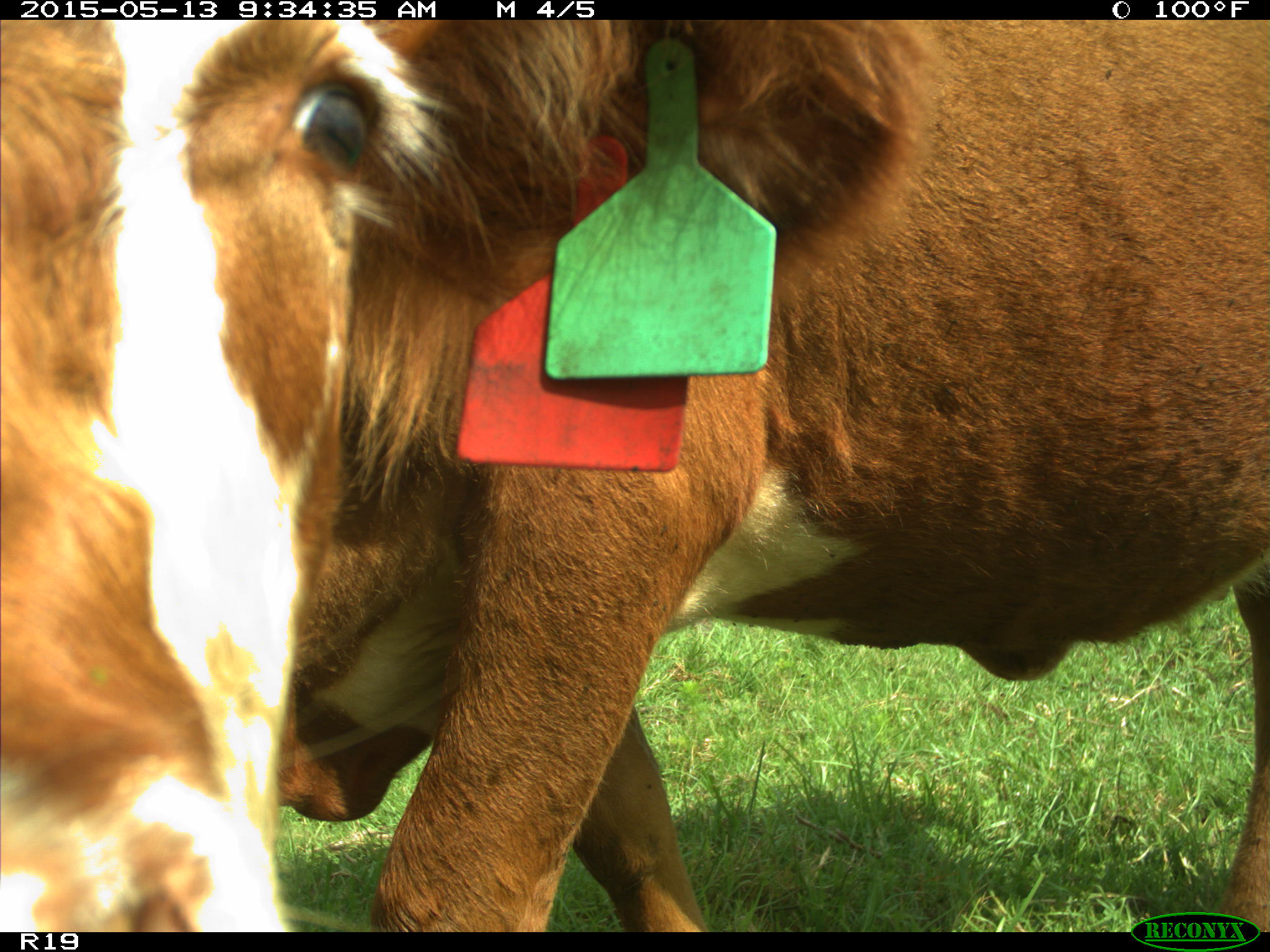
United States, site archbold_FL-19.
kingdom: Animalia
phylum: Chordata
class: Mammalia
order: Artiodactyla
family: Bovidae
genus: Bos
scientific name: Bos taurus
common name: domestic cow